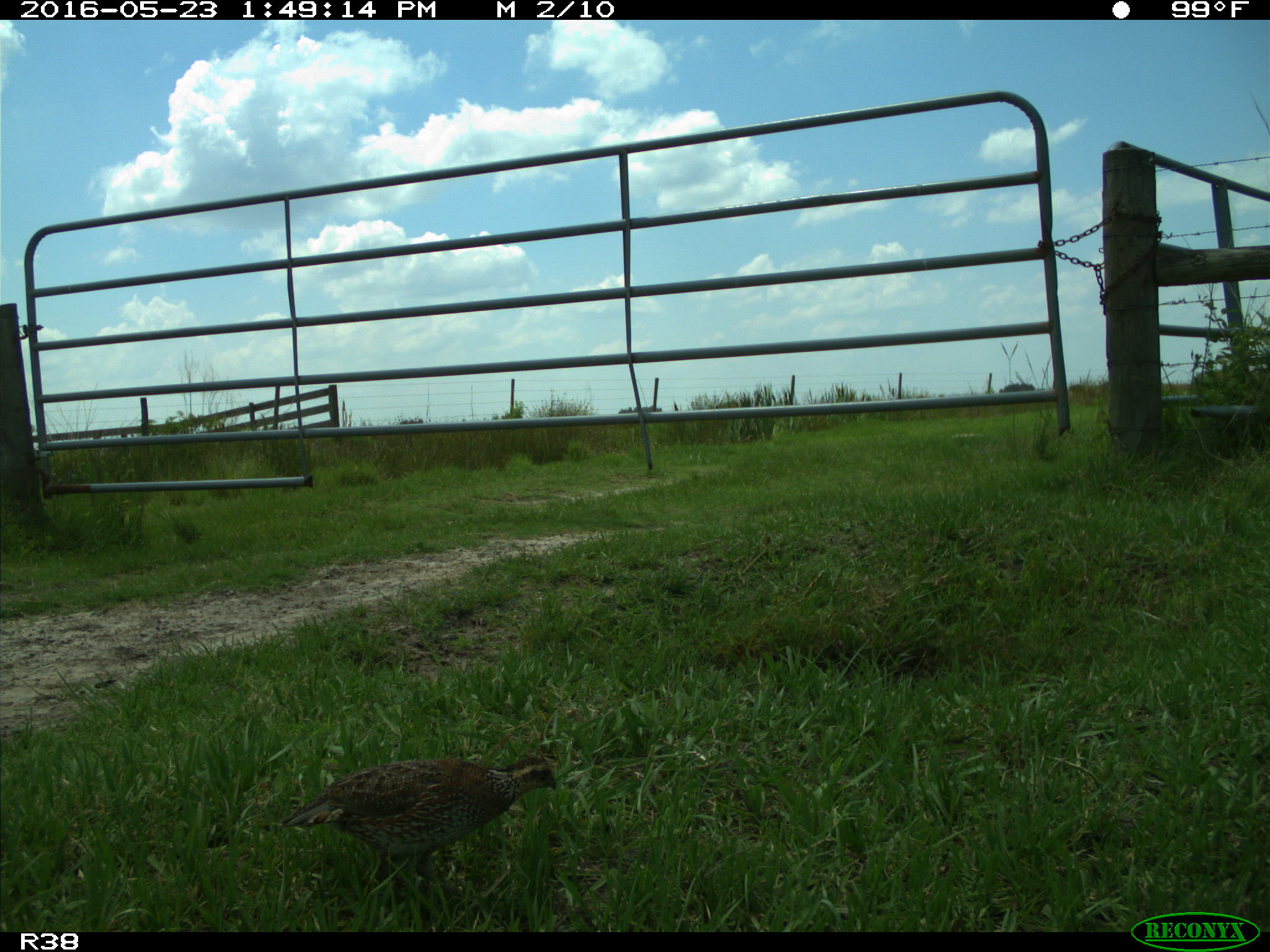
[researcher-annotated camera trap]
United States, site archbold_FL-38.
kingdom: Animalia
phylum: Chordata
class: Aves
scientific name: Aves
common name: birds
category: unidentified bird